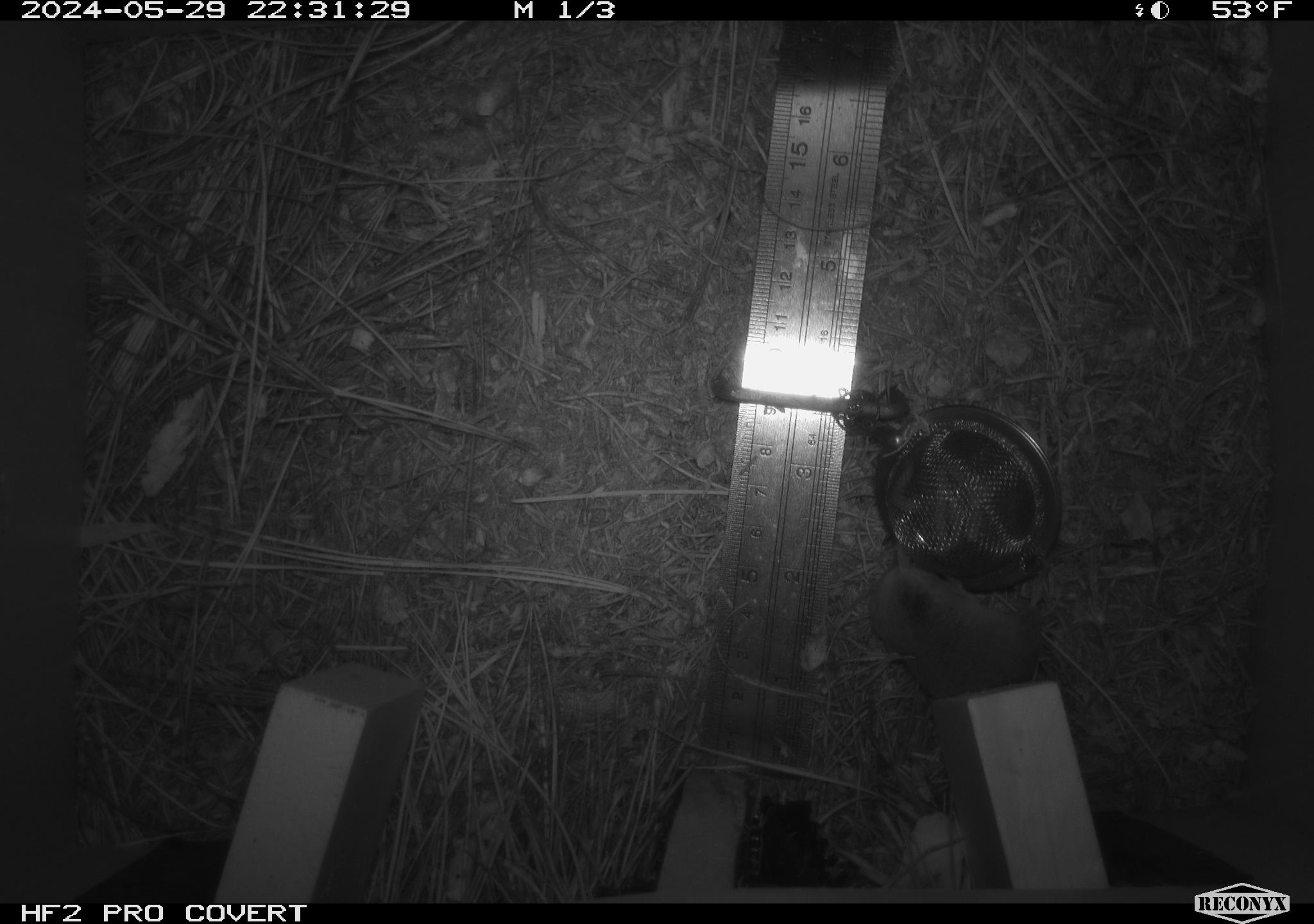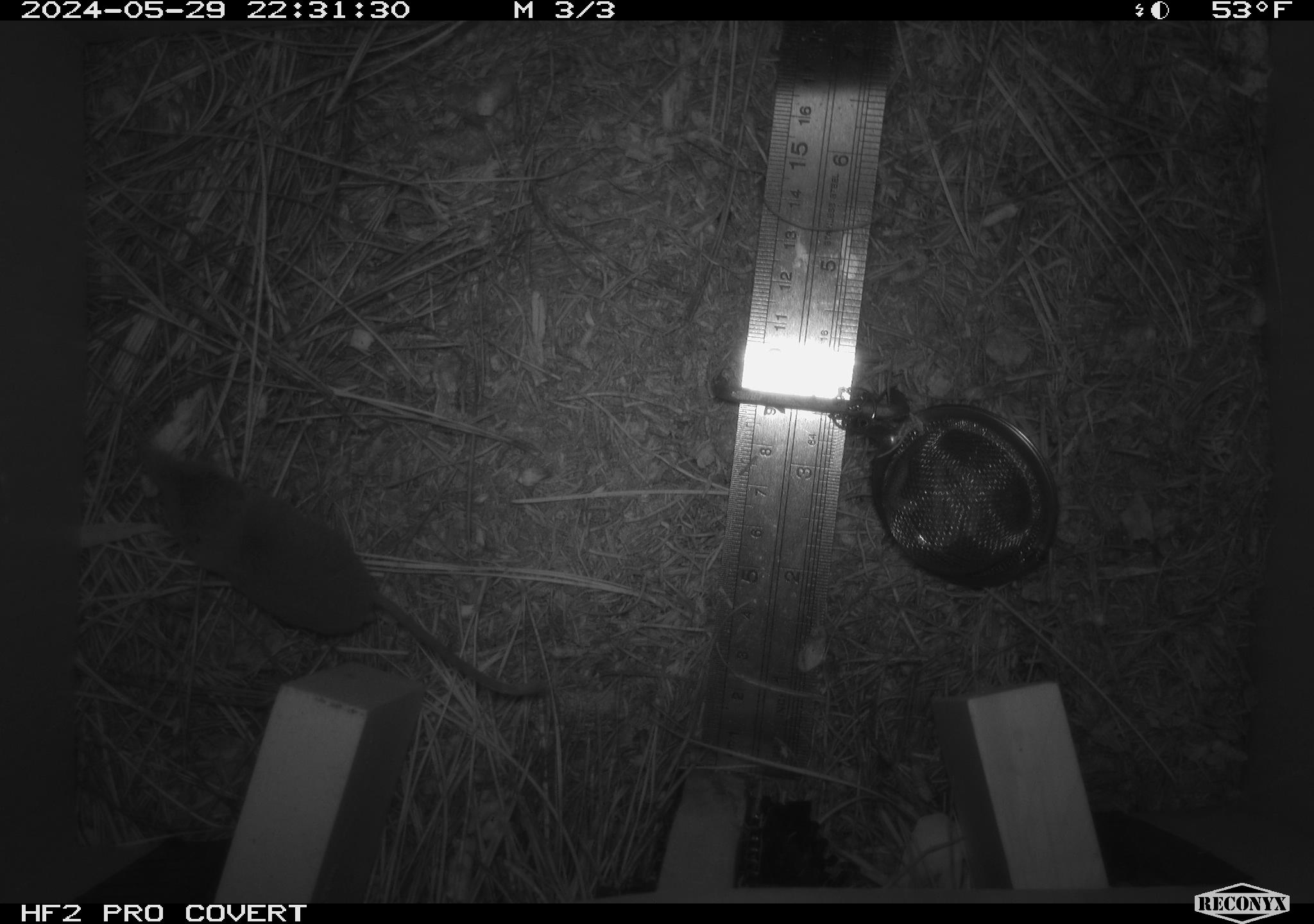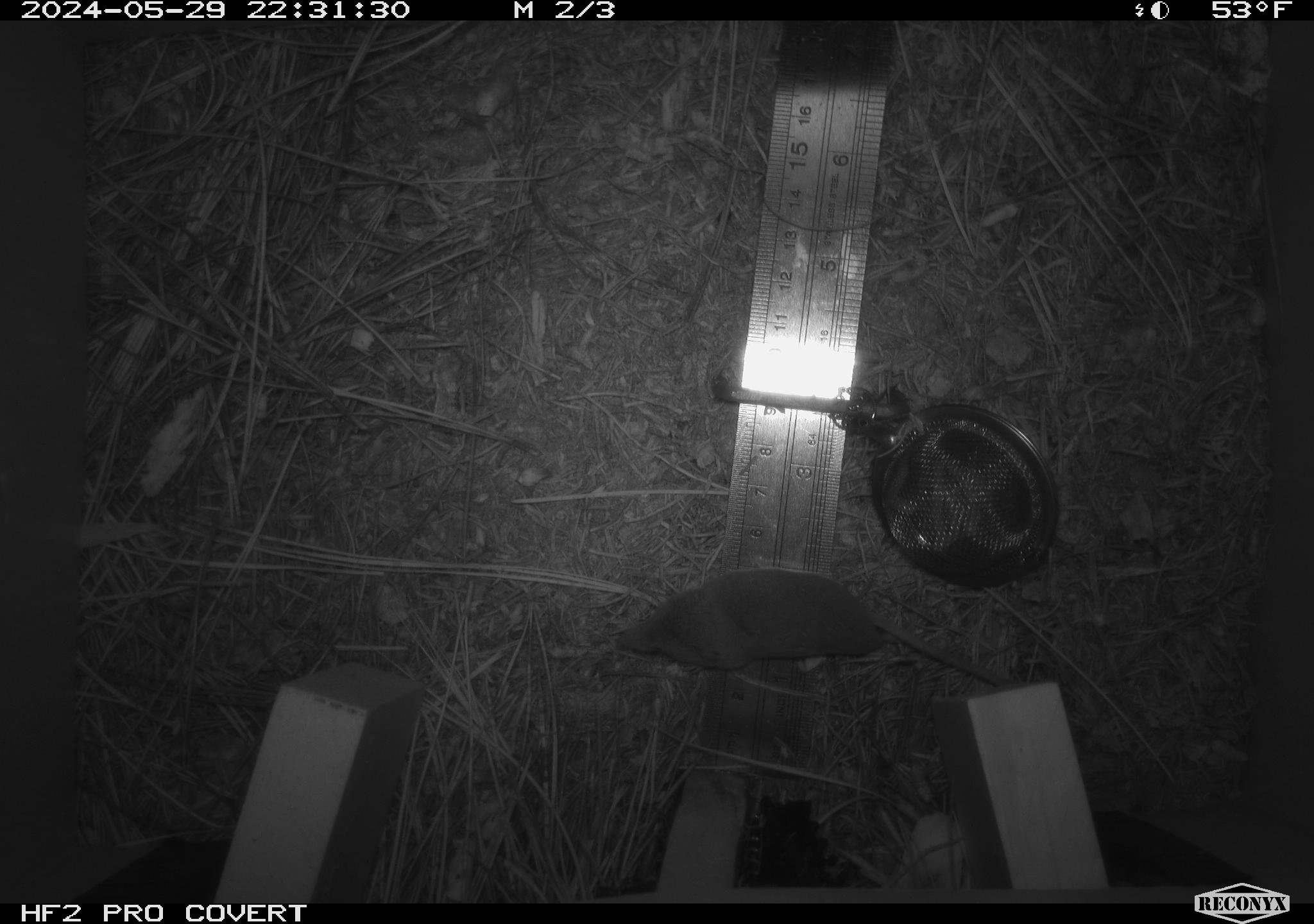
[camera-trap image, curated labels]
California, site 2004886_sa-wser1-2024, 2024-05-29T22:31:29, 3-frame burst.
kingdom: Animalia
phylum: Chordata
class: Mammalia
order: Eulipotyphla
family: Soricidae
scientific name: Soricidae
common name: shrews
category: soricidae family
Soricidae family (shrews) (Soricidae).